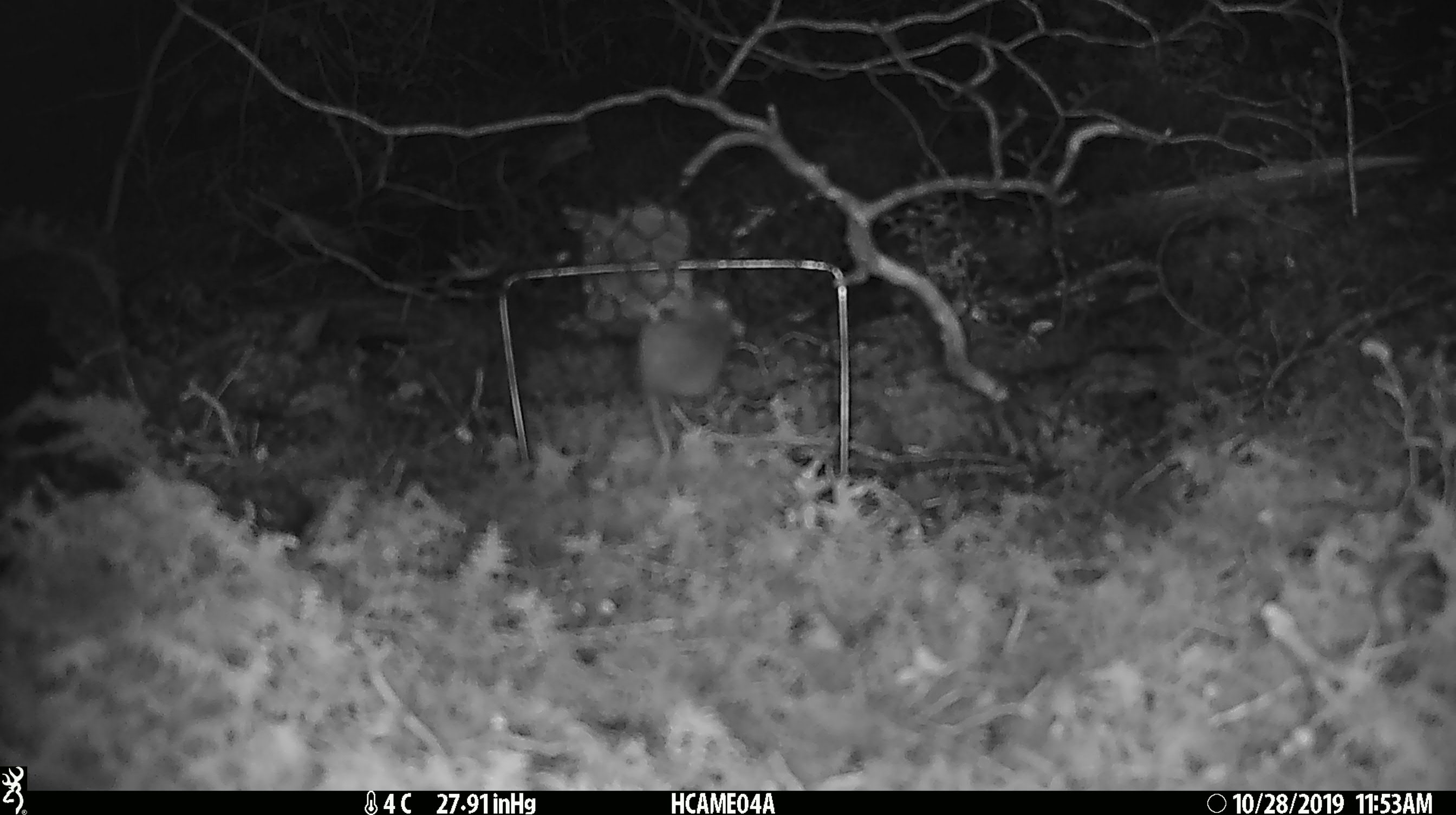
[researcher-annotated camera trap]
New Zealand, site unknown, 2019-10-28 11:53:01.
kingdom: Animalia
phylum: Chordata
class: Mammalia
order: Rodentia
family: Muridae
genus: Mus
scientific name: Mus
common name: mouse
Mouse (Mus).